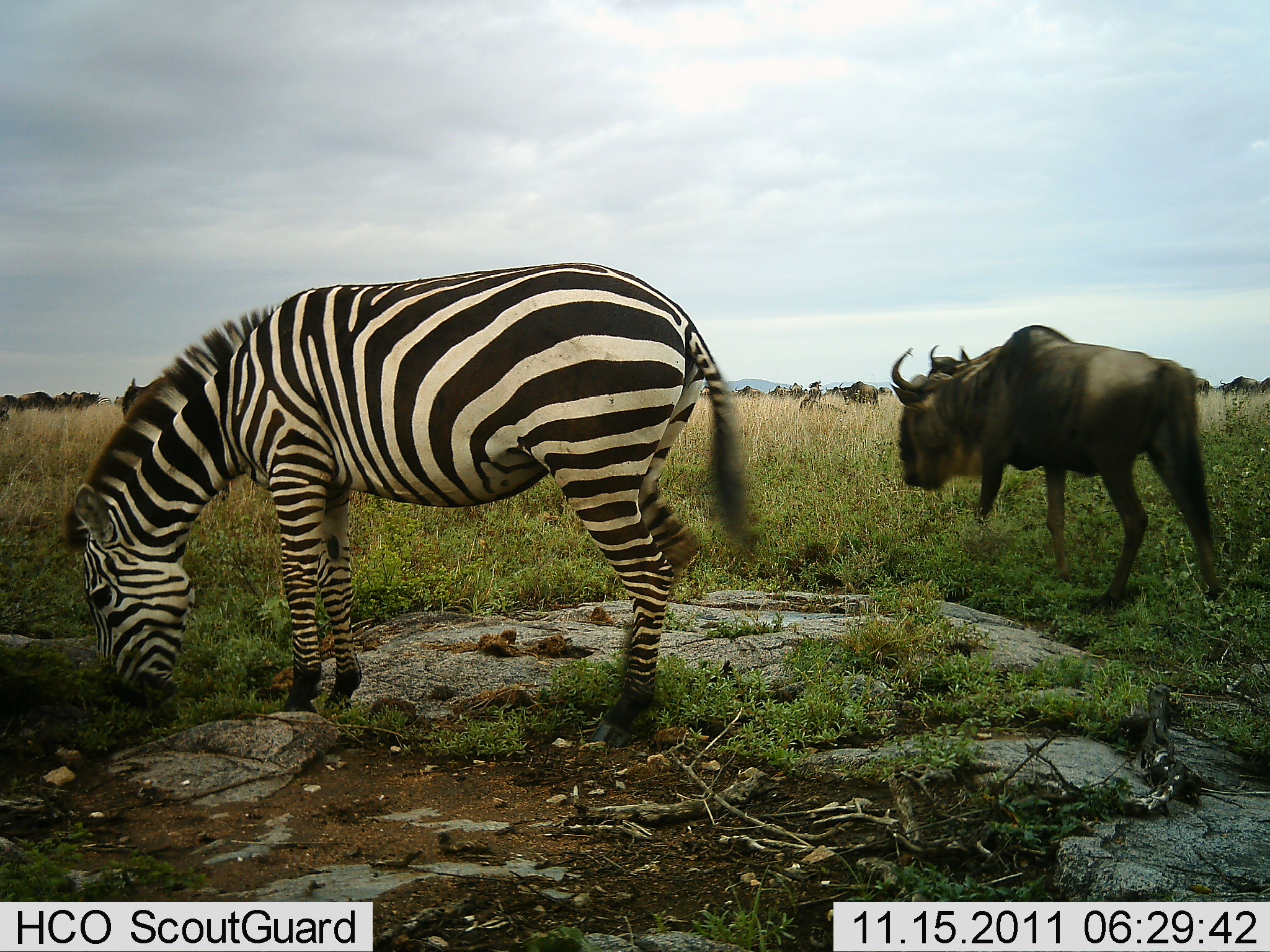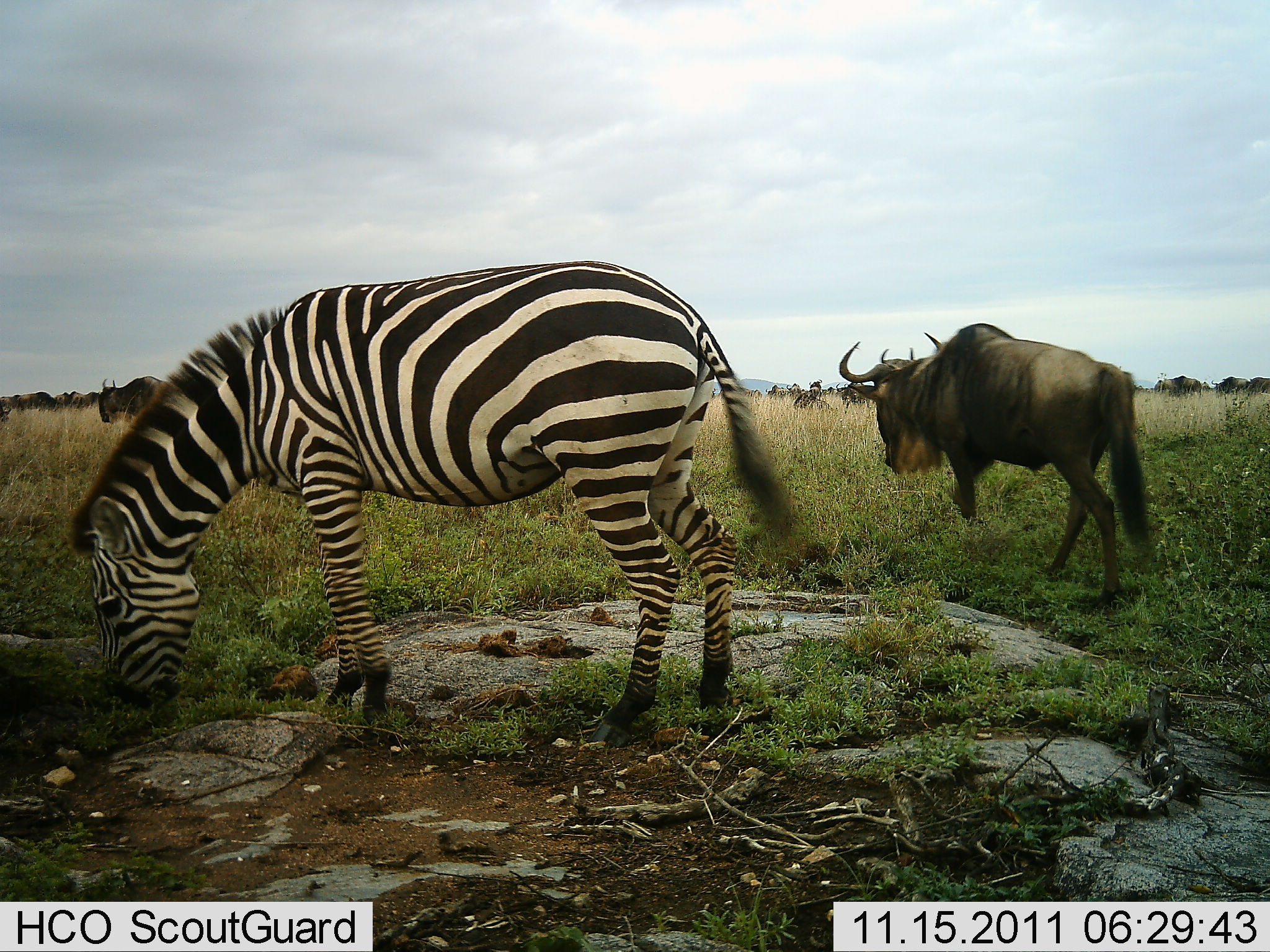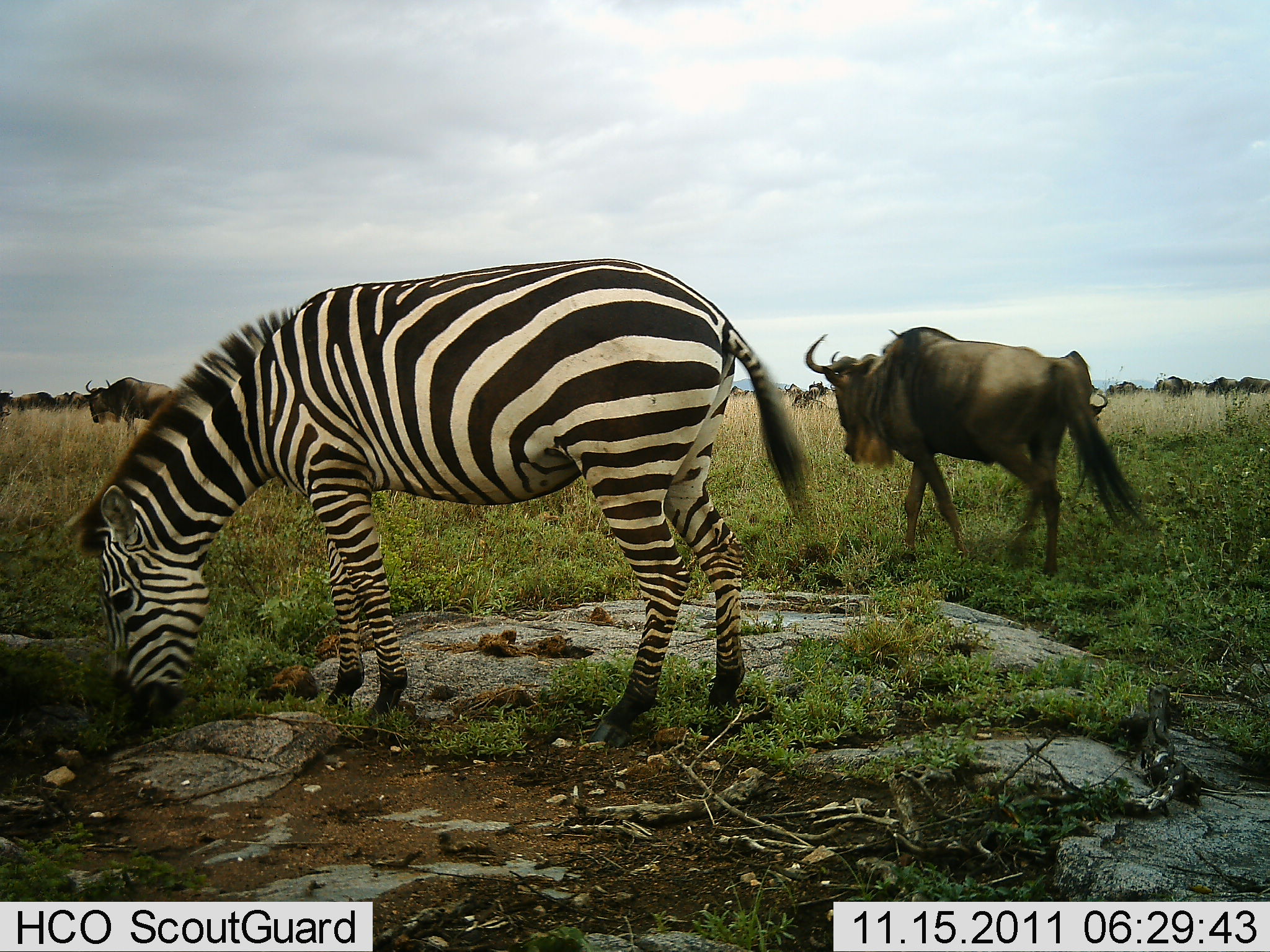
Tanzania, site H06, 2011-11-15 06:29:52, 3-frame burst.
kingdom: Animalia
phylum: Chordata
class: Mammalia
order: Artiodactyla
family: Bovidae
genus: Connochaetes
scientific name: Connochaetes taurinus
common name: blue wildebeest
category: wildebeest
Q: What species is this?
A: Wildebeest (blue wildebeest) (Connochaetes taurinus).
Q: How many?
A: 11-50.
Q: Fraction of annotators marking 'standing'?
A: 64%.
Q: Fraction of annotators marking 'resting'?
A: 27%.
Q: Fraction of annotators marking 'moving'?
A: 100%.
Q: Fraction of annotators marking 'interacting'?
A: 0%.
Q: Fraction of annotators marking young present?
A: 0%.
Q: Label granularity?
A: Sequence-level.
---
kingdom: Animalia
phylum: Chordata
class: Mammalia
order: Perissodactyla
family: Equidae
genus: Equus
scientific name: Equus quagga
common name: plains zebra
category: zebra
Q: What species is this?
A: Zebra (plains zebra) (Equus quagga).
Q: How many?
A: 1.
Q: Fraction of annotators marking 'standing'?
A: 17%.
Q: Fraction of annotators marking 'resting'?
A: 0%.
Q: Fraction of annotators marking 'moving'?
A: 0%.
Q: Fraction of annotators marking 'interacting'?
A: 0%.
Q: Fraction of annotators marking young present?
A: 0%.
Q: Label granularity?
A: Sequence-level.